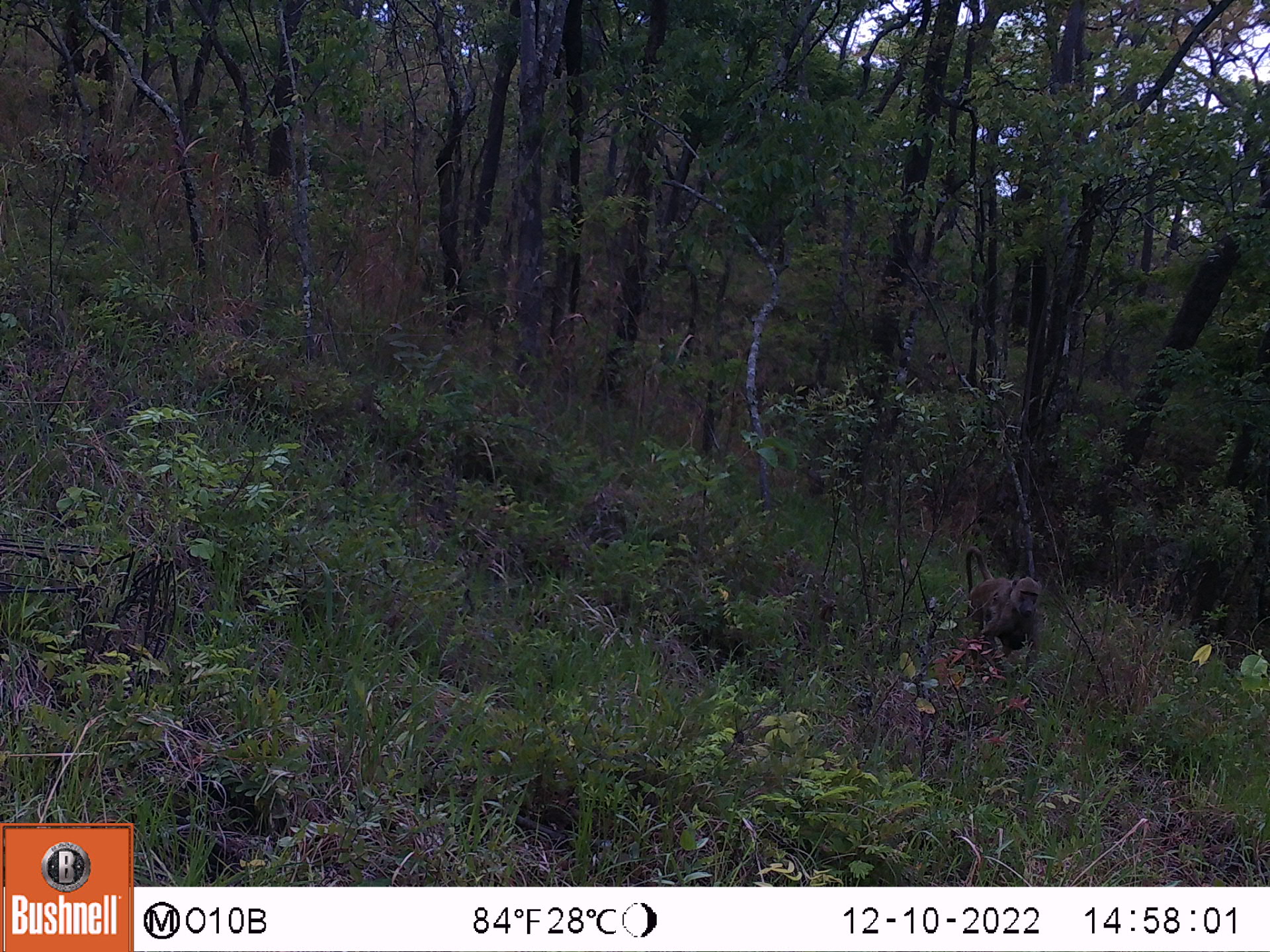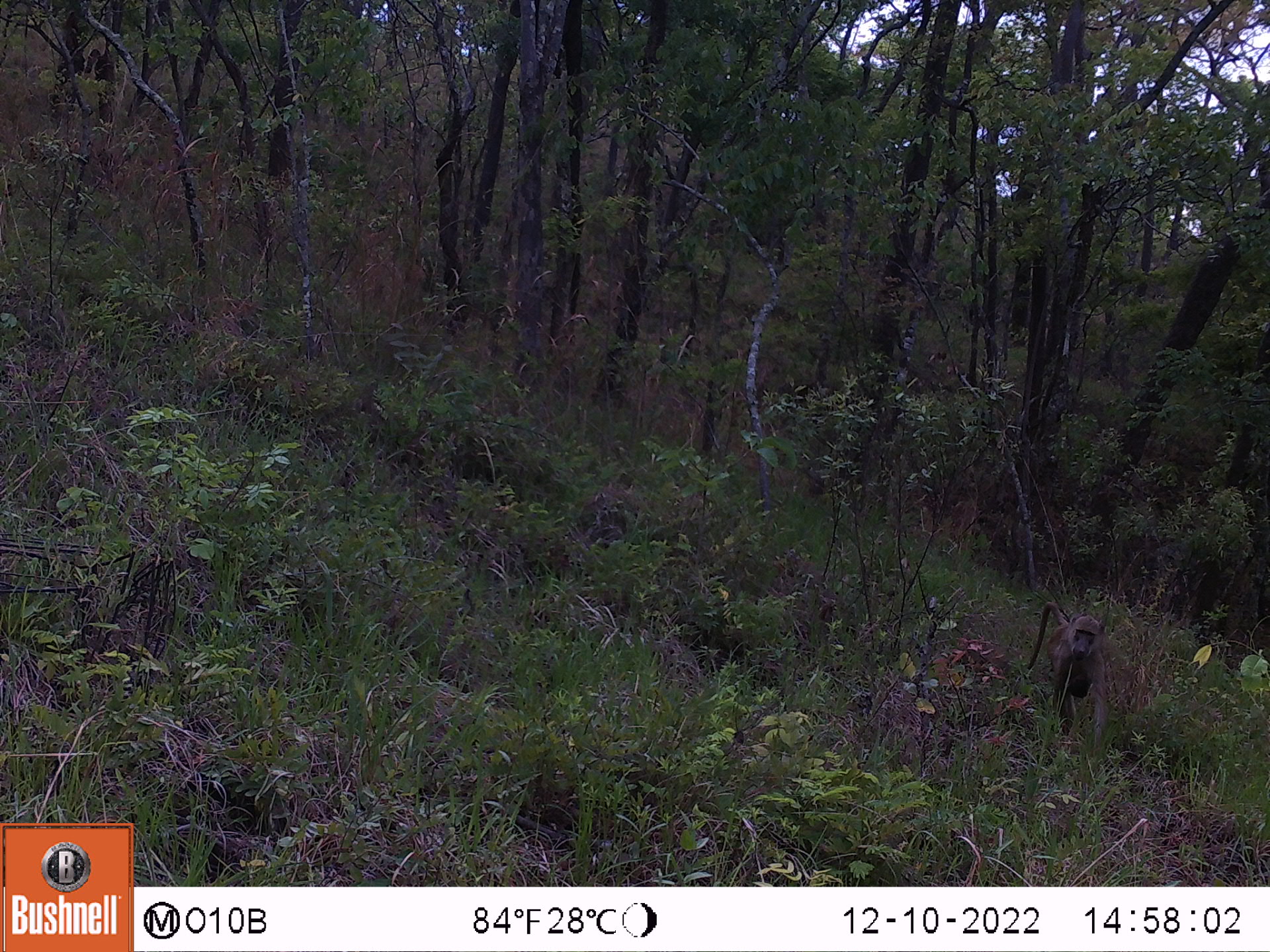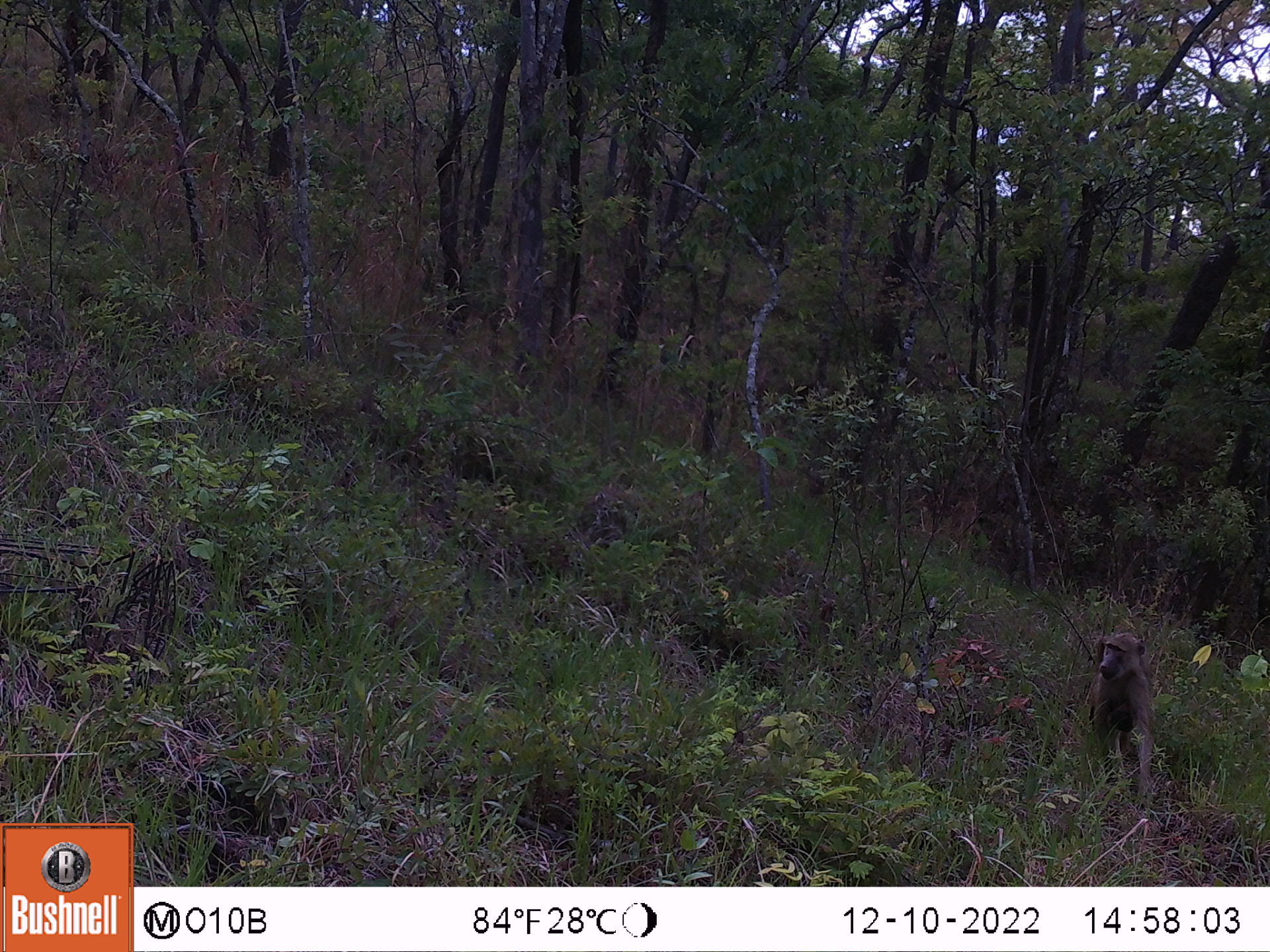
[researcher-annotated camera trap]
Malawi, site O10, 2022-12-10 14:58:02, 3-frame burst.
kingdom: Animalia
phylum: Chordata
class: Mammalia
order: Primates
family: Cercopithecidae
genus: Papio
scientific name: Papio cynocephalus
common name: yellow baboon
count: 1